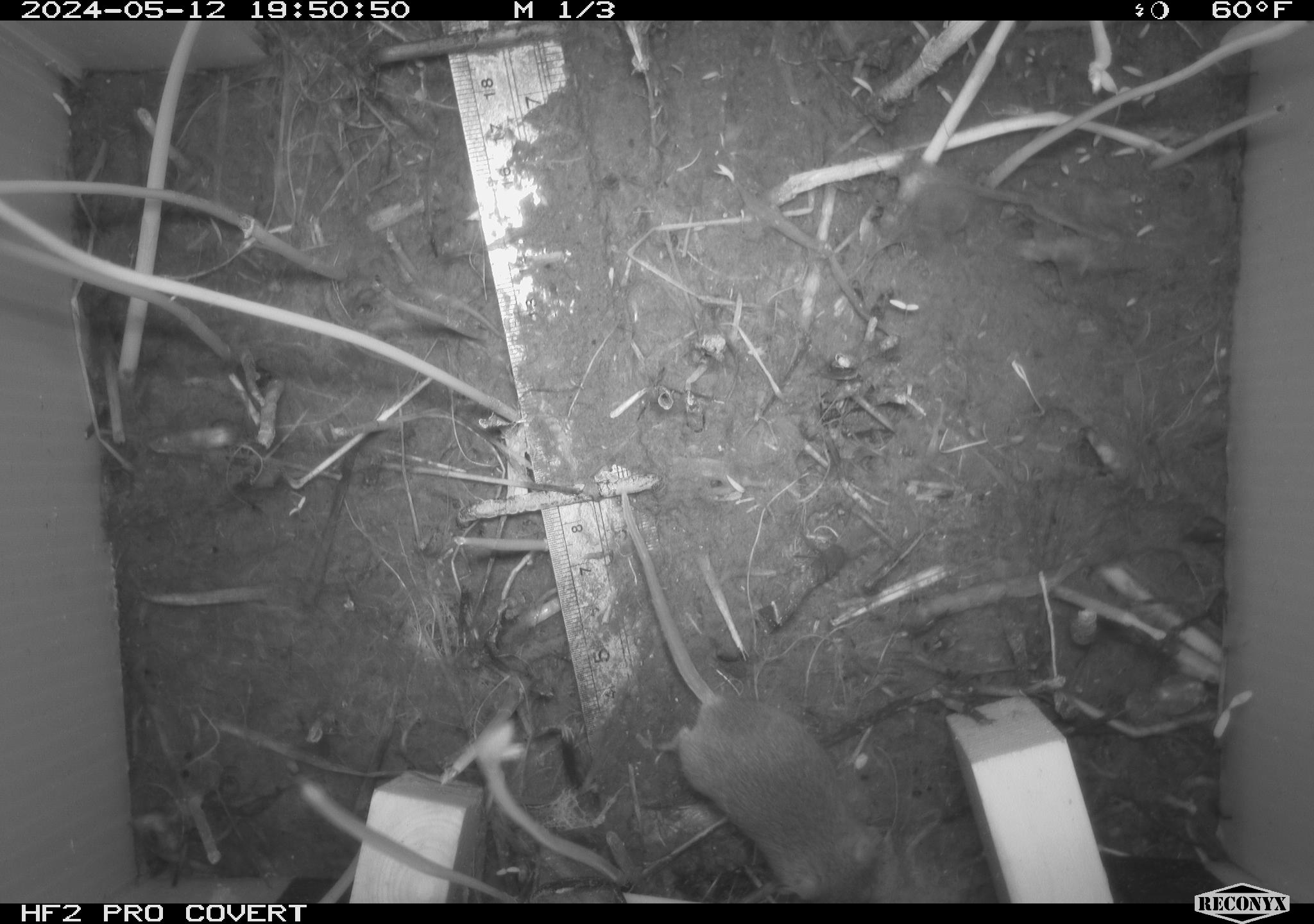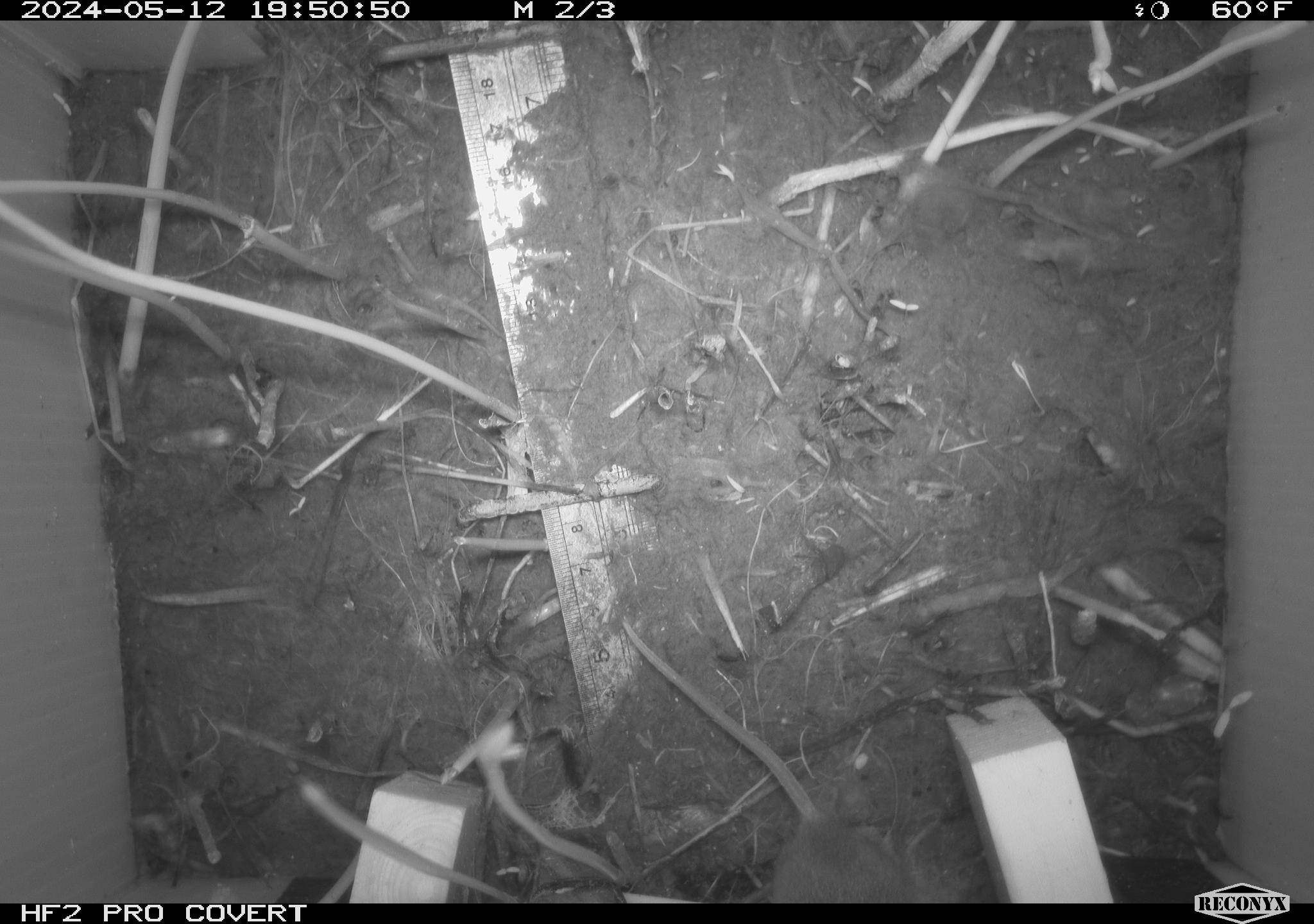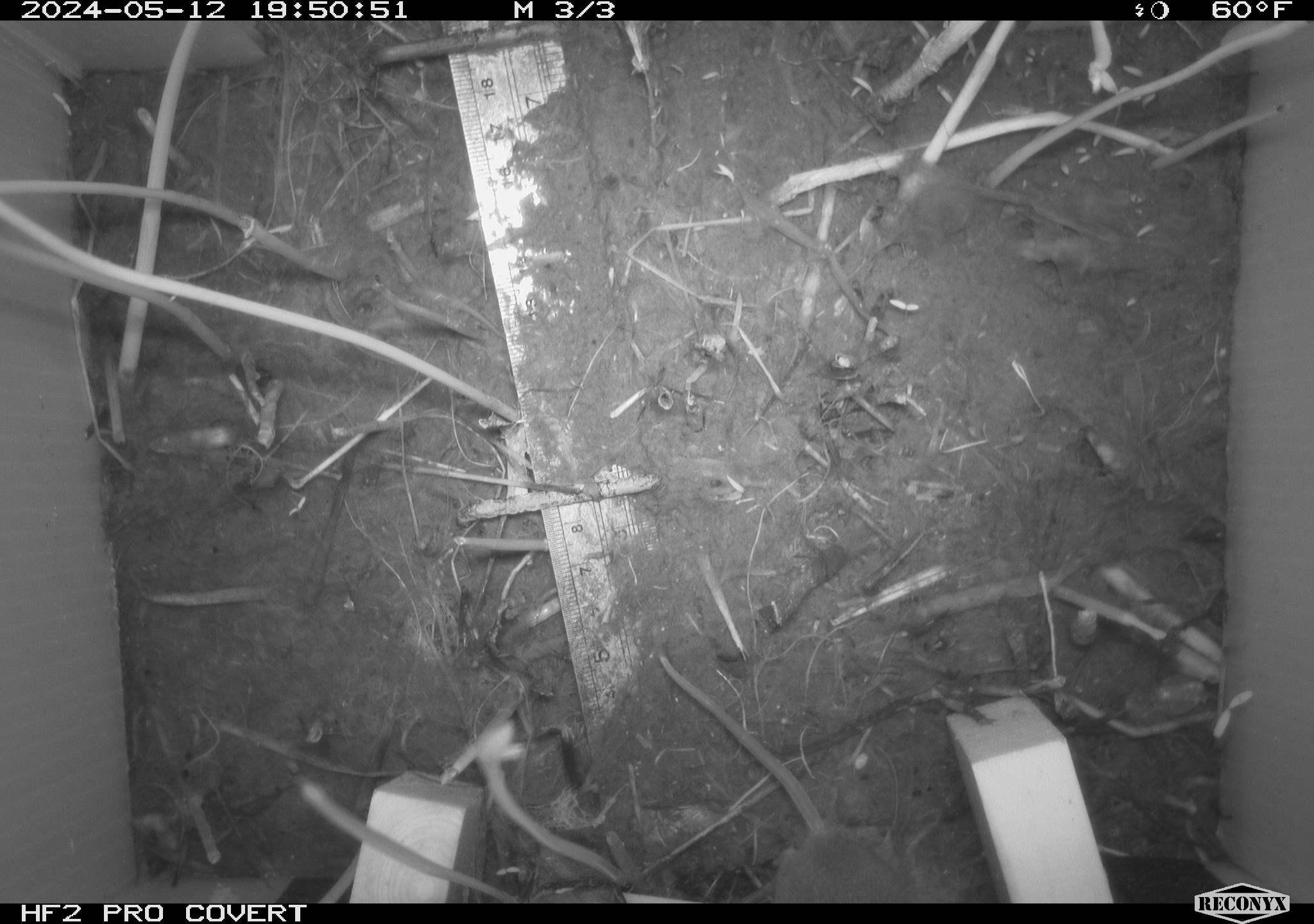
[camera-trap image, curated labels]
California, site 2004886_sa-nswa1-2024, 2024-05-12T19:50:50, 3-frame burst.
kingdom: Animalia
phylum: Chordata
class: Mammalia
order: Rodentia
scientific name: Rodentia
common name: mouse species